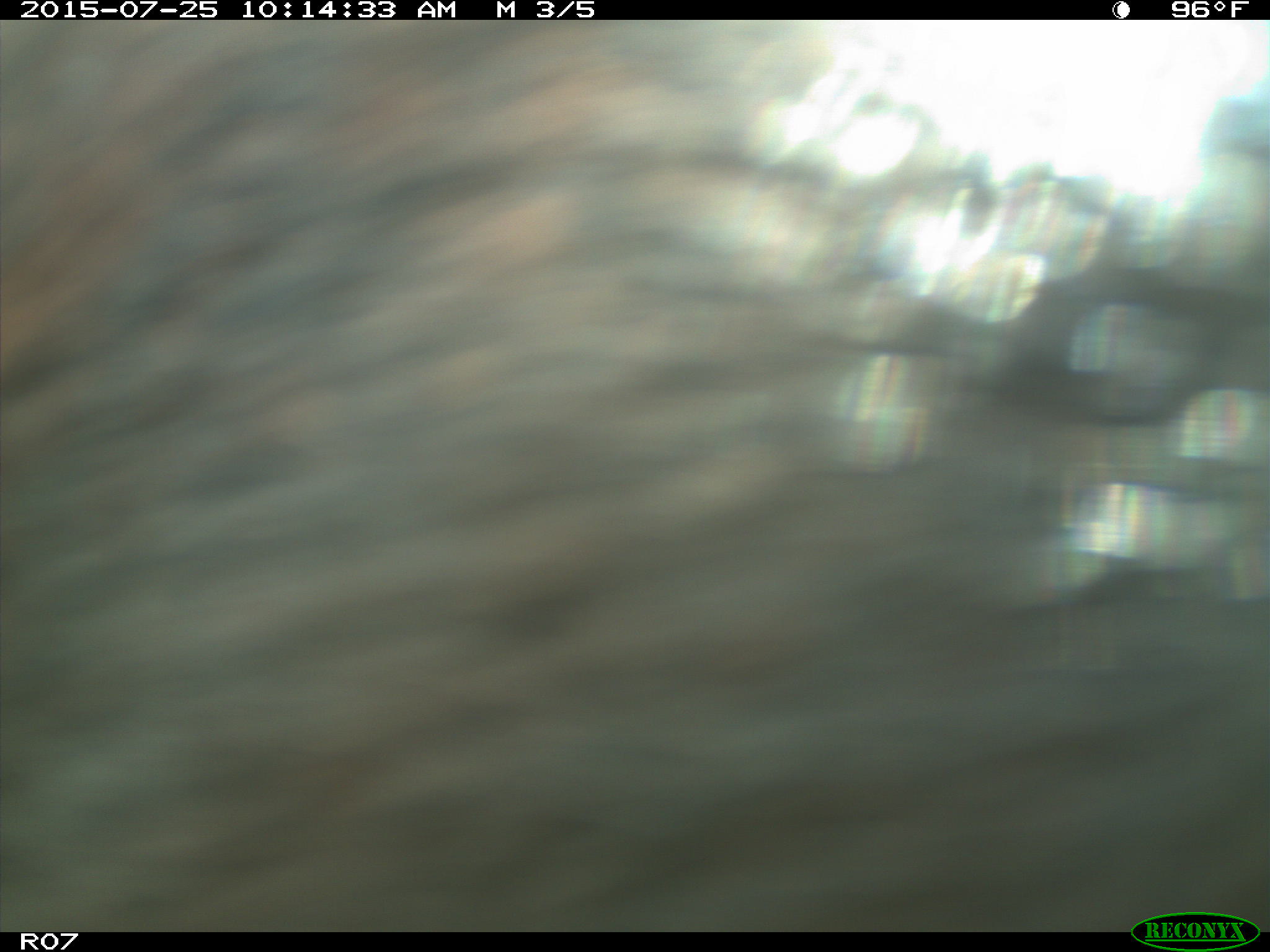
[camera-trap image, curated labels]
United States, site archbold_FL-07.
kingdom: Animalia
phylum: Chordata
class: Mammalia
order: Artiodactyla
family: Bovidae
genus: Bos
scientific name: Bos taurus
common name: domestic cow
Bos taurus (domestic cow).